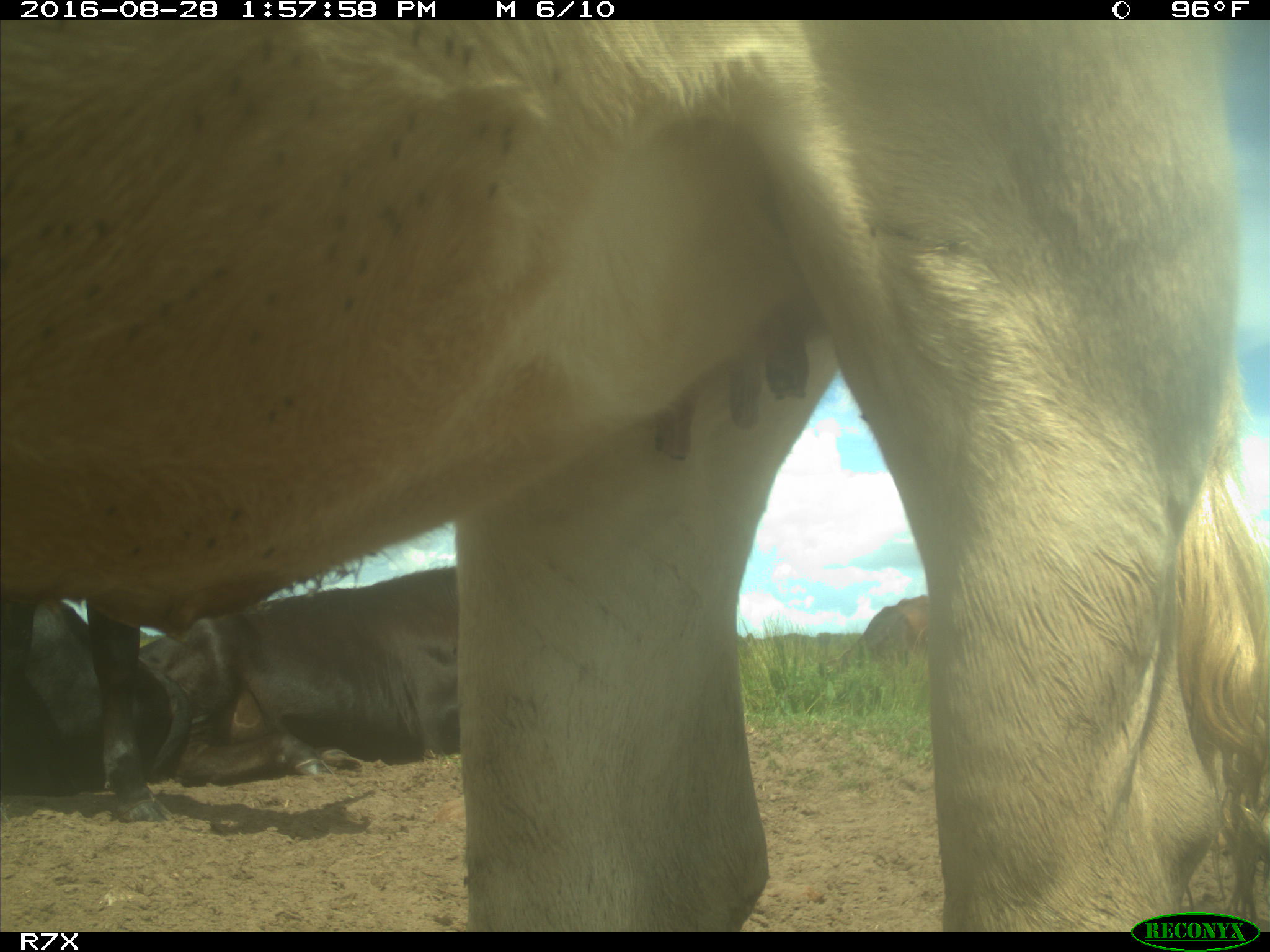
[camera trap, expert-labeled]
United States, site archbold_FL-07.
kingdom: Animalia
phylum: Chordata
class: Mammalia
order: Artiodactyla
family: Bovidae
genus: Bos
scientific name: Bos taurus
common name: domestic cow